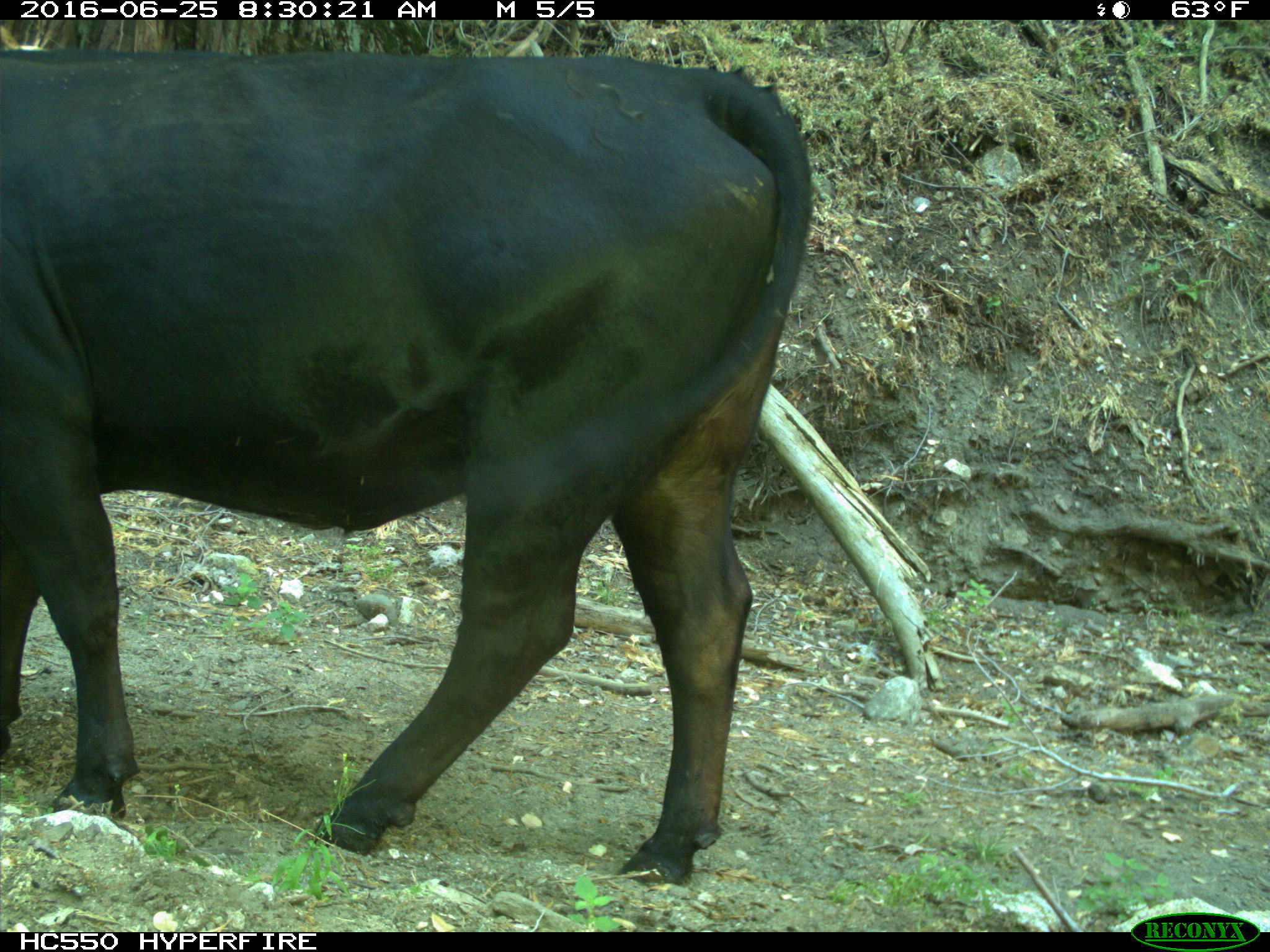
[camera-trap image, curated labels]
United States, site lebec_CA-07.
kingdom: Animalia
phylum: Chordata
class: Mammalia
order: Artiodactyla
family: Bovidae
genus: Bos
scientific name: Bos taurus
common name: domestic cow